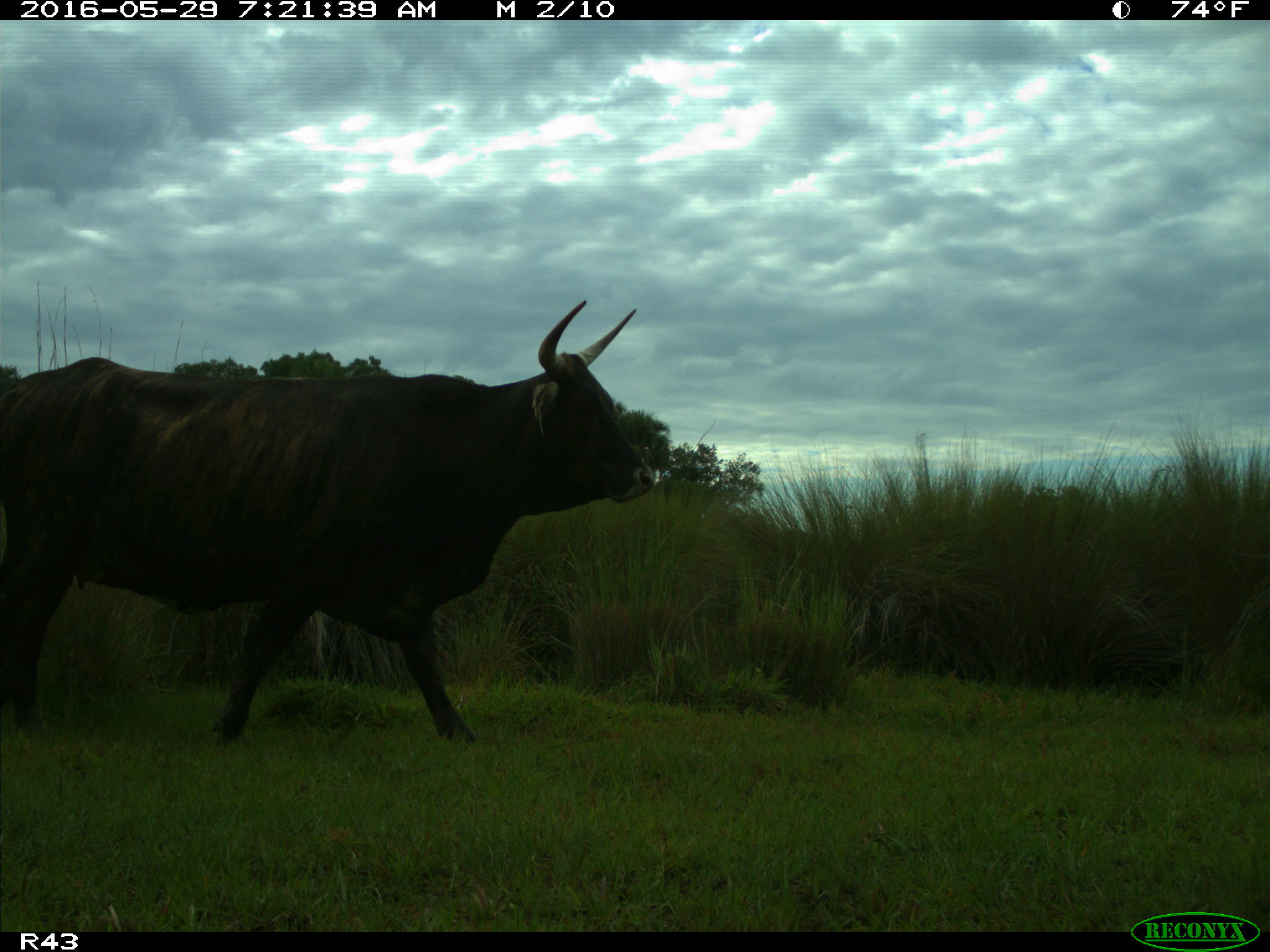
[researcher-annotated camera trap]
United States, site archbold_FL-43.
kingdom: Animalia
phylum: Chordata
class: Mammalia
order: Artiodactyla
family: Bovidae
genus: Bos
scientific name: Bos taurus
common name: domestic cow